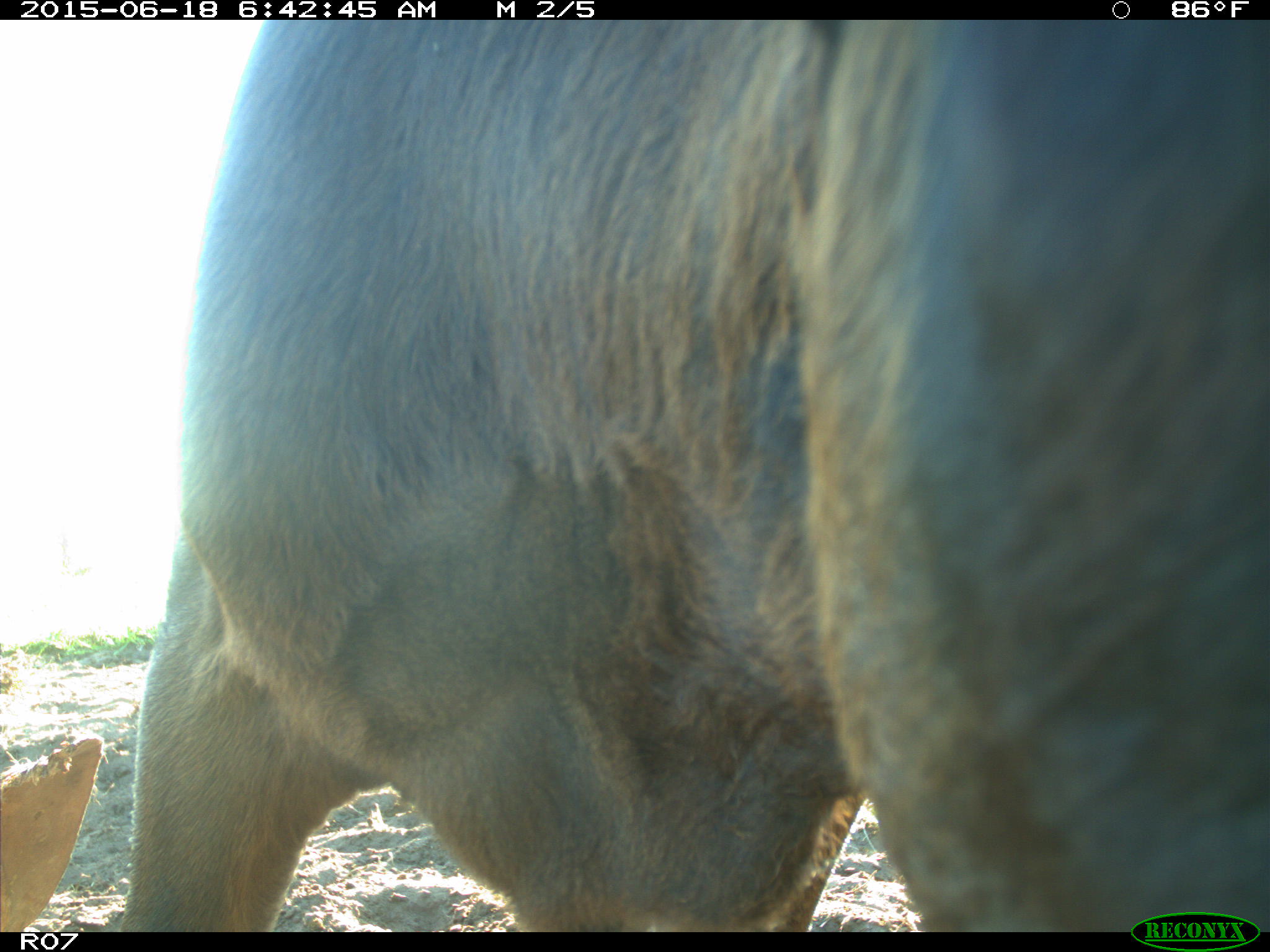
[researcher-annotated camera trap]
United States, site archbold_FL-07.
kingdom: Animalia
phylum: Chordata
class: Mammalia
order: Artiodactyla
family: Bovidae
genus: Bos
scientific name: Bos taurus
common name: domestic cow